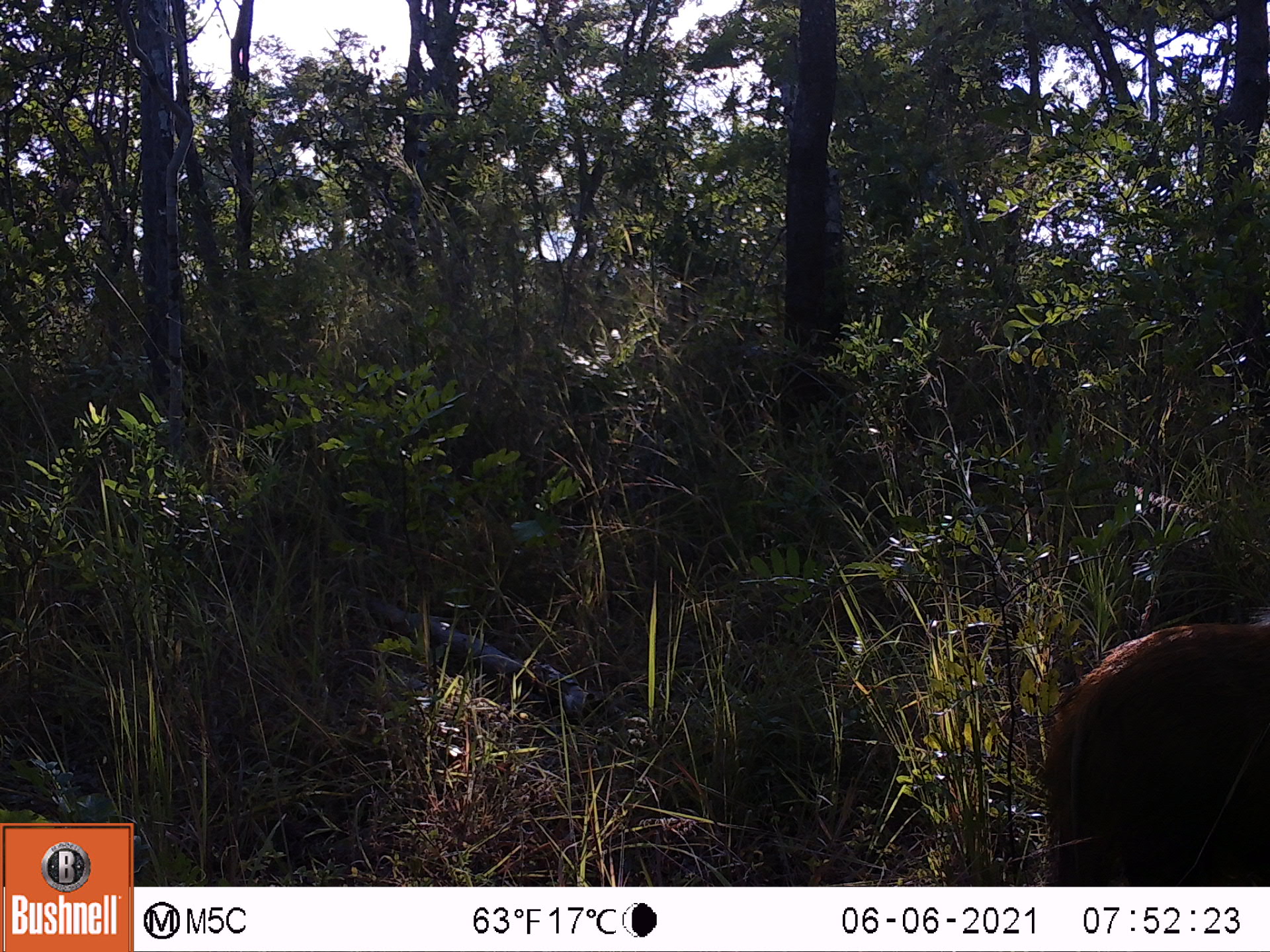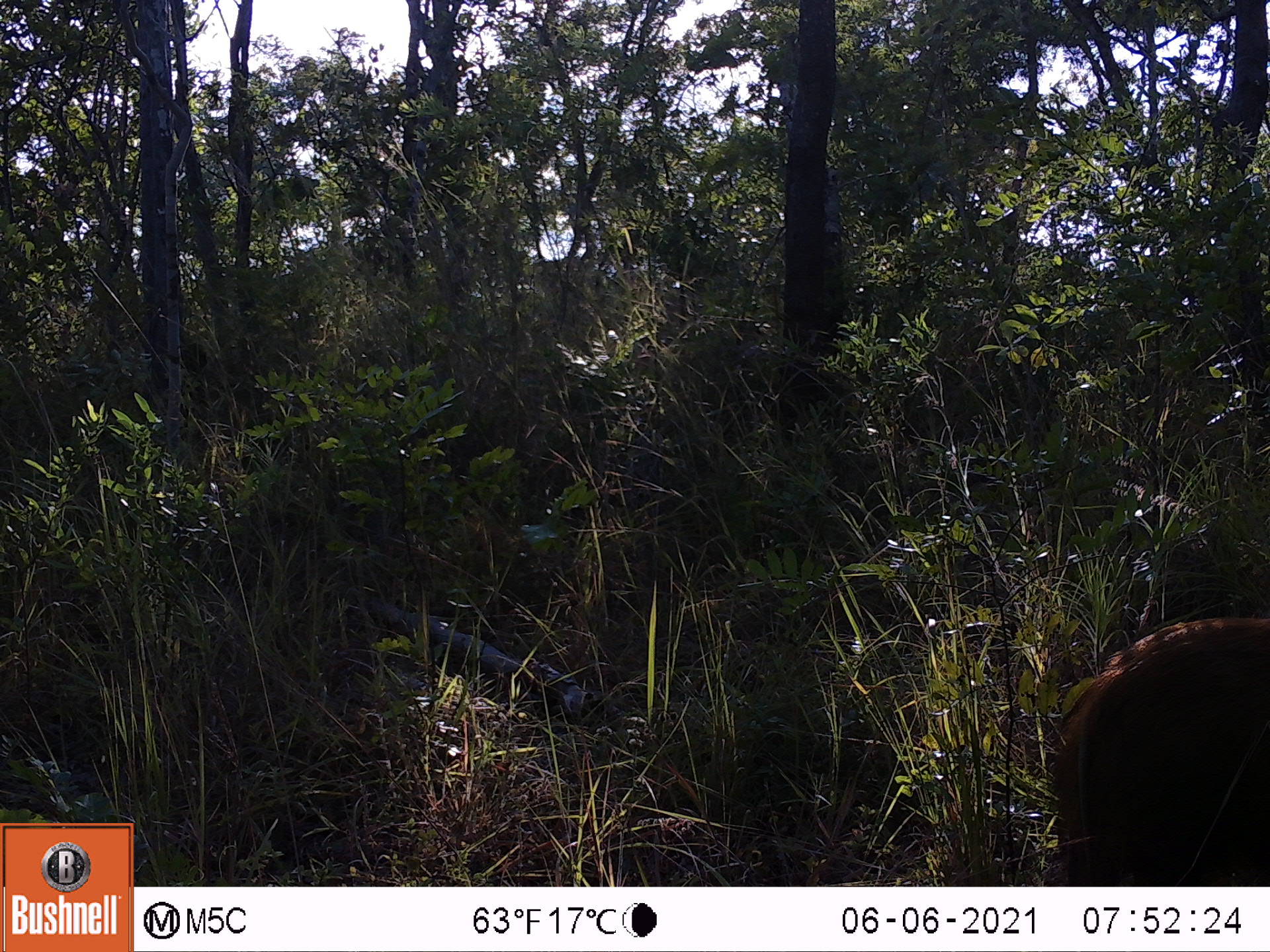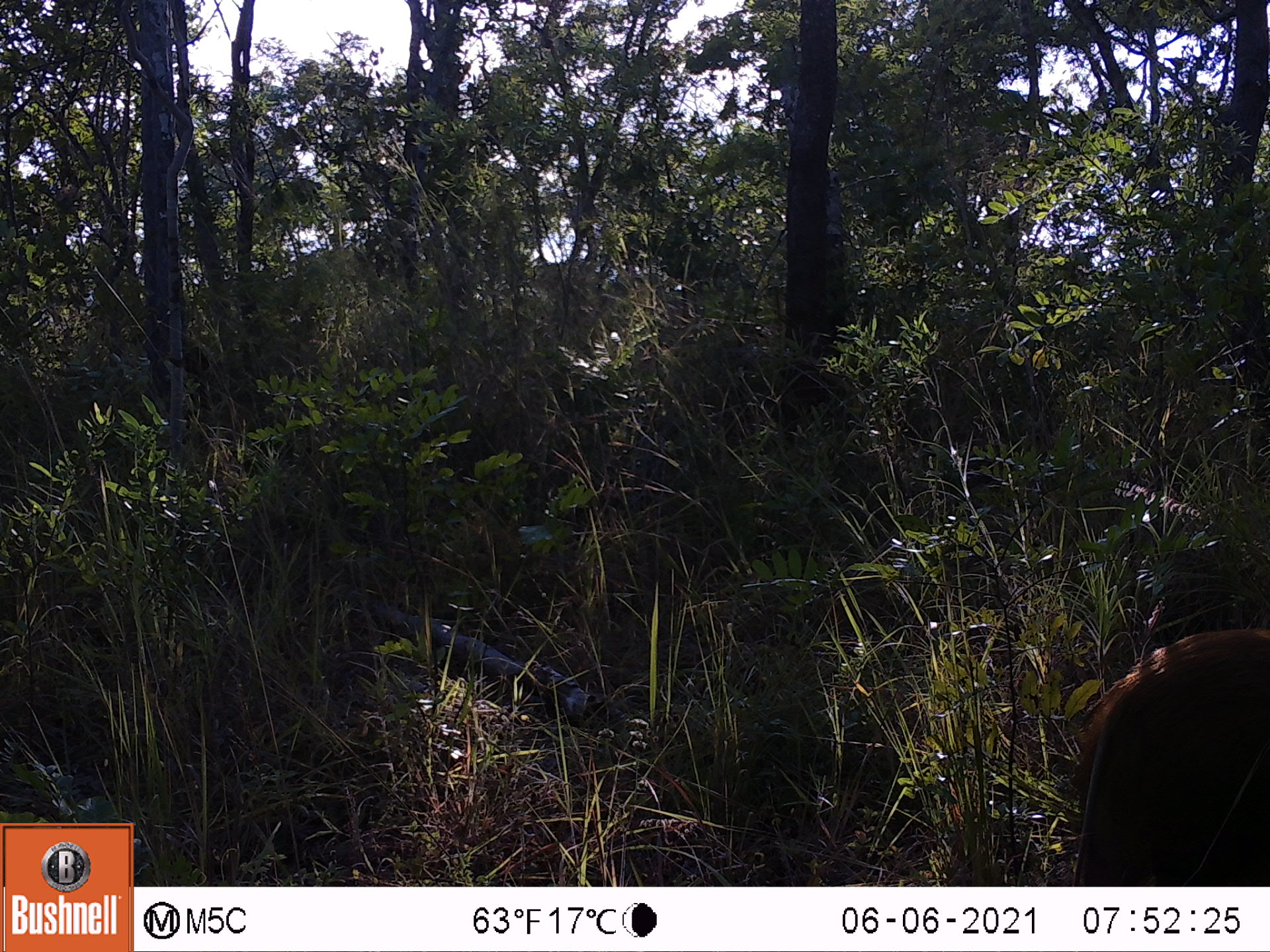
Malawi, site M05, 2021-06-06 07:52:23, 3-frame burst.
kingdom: Animalia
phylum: Chordata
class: Mammalia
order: Artiodactyla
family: Suidae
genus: Potamochoerus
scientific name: Potamochoerus larvatus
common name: bushpig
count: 1